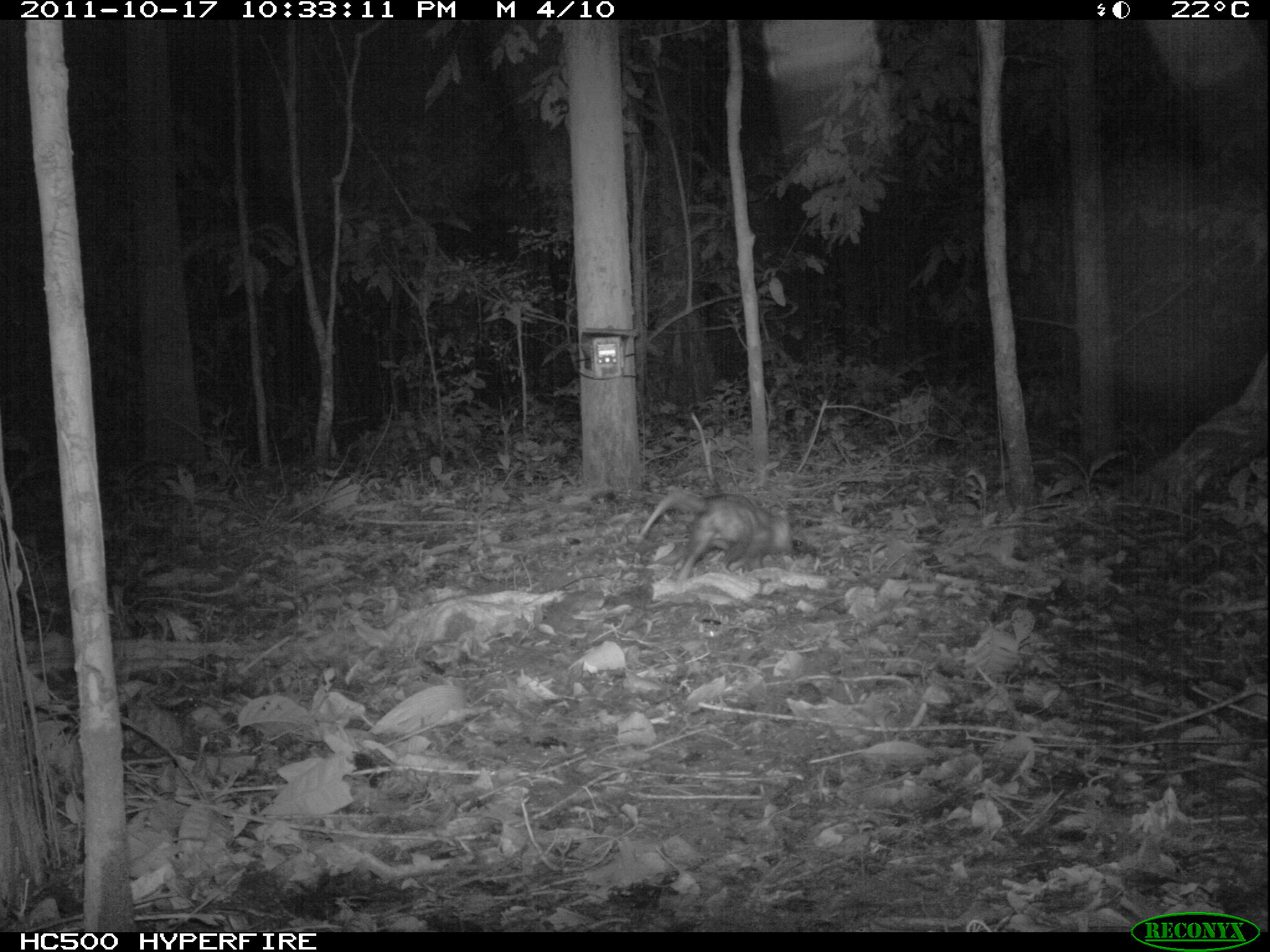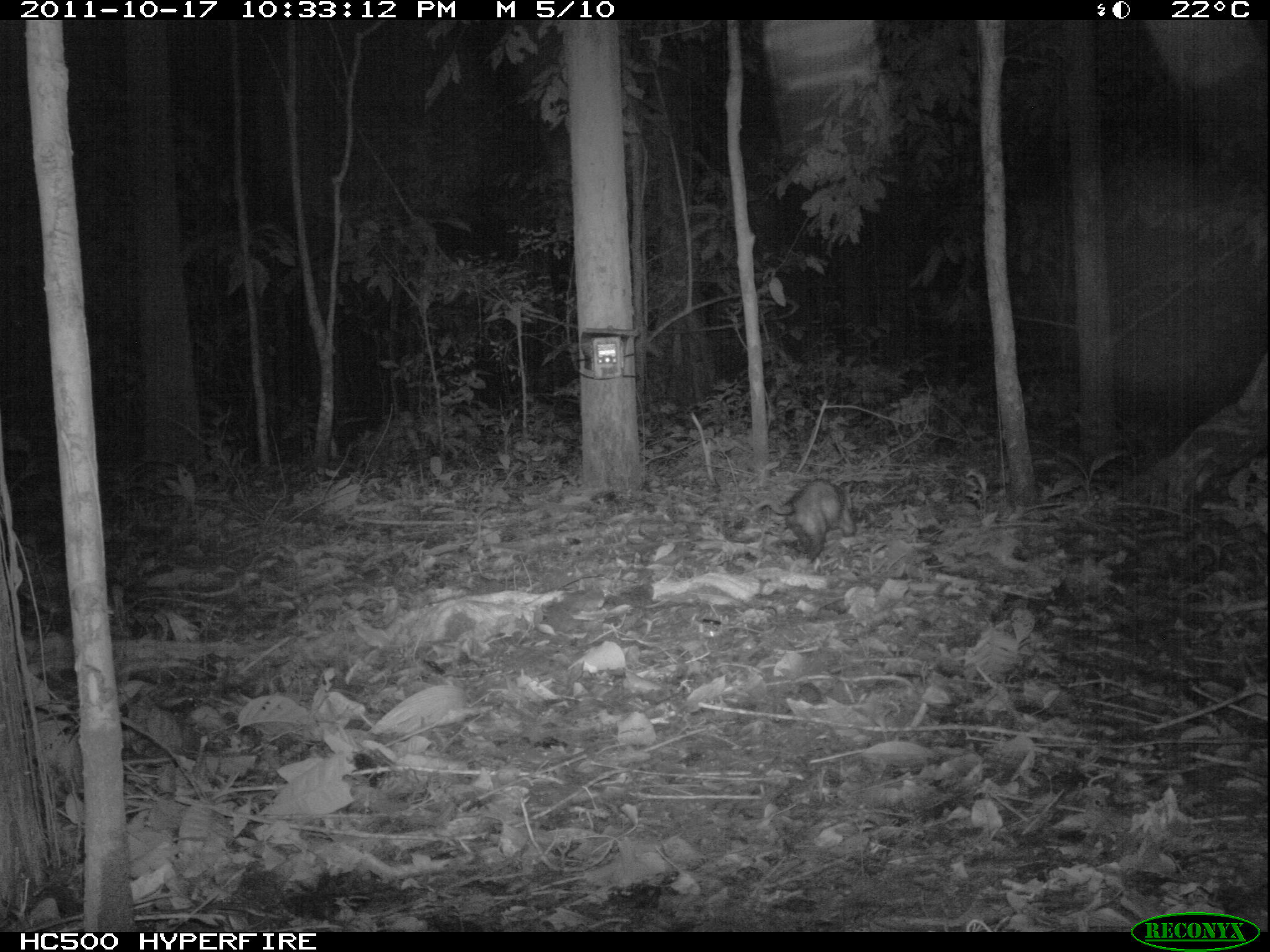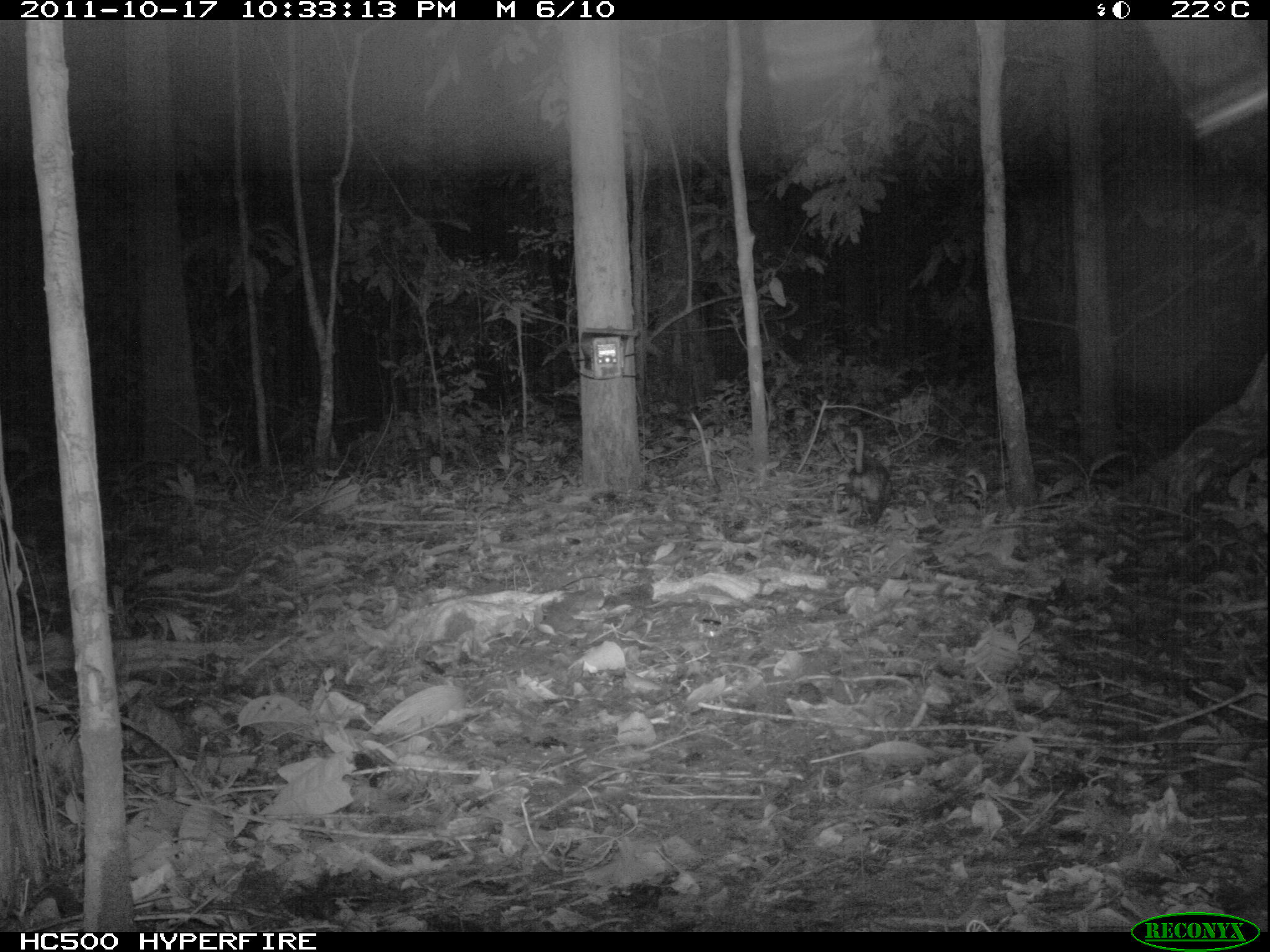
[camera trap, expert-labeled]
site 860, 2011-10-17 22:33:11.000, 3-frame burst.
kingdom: Animalia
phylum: Chordata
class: Mammalia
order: Didelphimorphia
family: Didelphidae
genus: Didelphis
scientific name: Didelphis marsupialis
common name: southern opossum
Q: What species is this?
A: Didelphis marsupialis (southern opossum).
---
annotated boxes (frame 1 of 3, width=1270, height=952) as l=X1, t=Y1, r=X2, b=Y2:
didelphis marsupialis: l=633, t=489, r=794, b=584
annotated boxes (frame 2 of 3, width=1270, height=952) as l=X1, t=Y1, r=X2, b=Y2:
didelphis marsupialis: l=755, t=478, r=855, b=566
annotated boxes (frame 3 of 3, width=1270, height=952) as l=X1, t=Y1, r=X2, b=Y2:
didelphis marsupialis: l=840, t=425, r=895, b=526